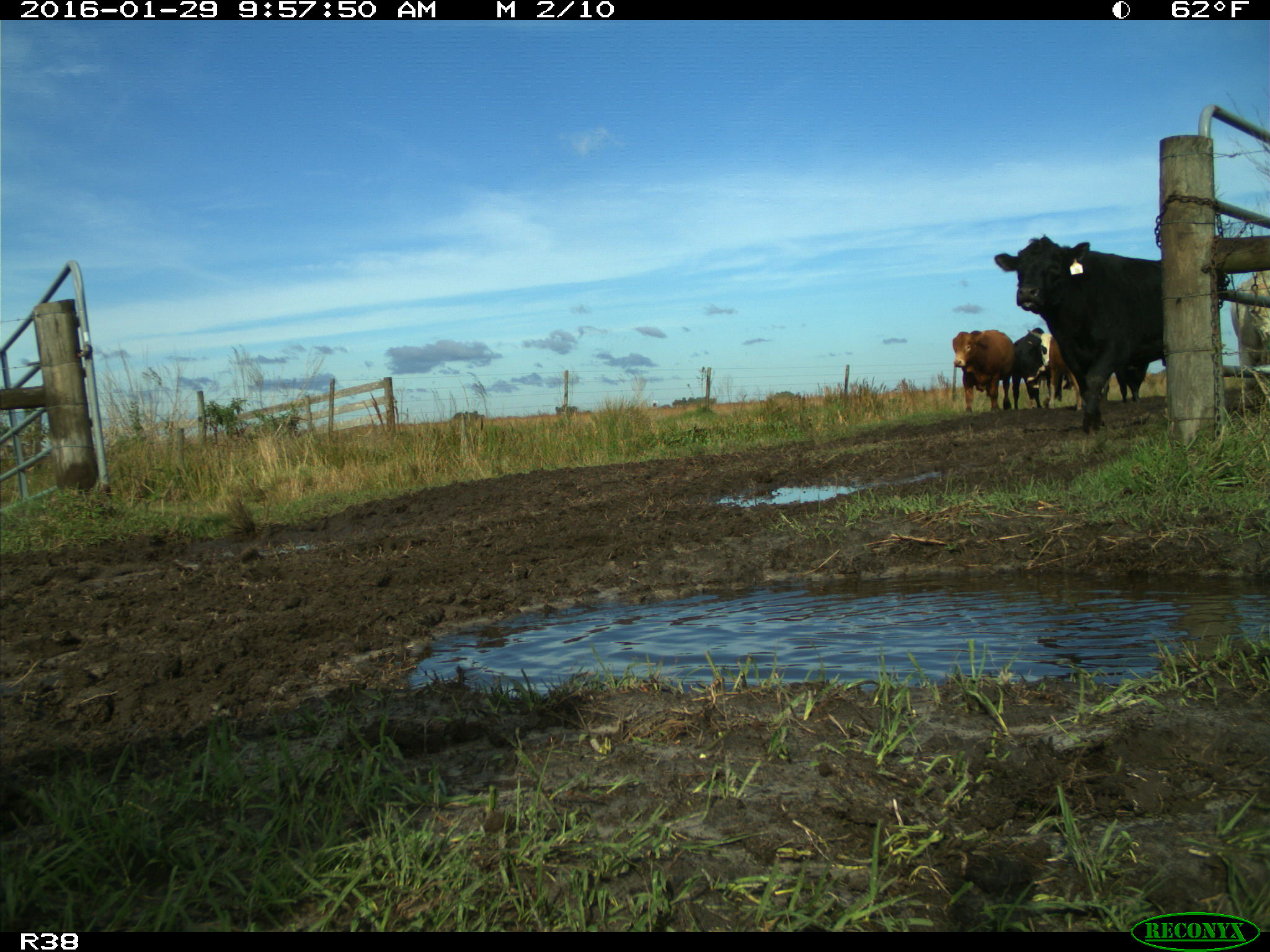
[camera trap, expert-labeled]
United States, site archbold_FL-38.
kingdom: Animalia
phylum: Chordata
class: Mammalia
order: Artiodactyla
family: Bovidae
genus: Bos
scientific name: Bos taurus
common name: domestic cow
Bos taurus (domestic cow).